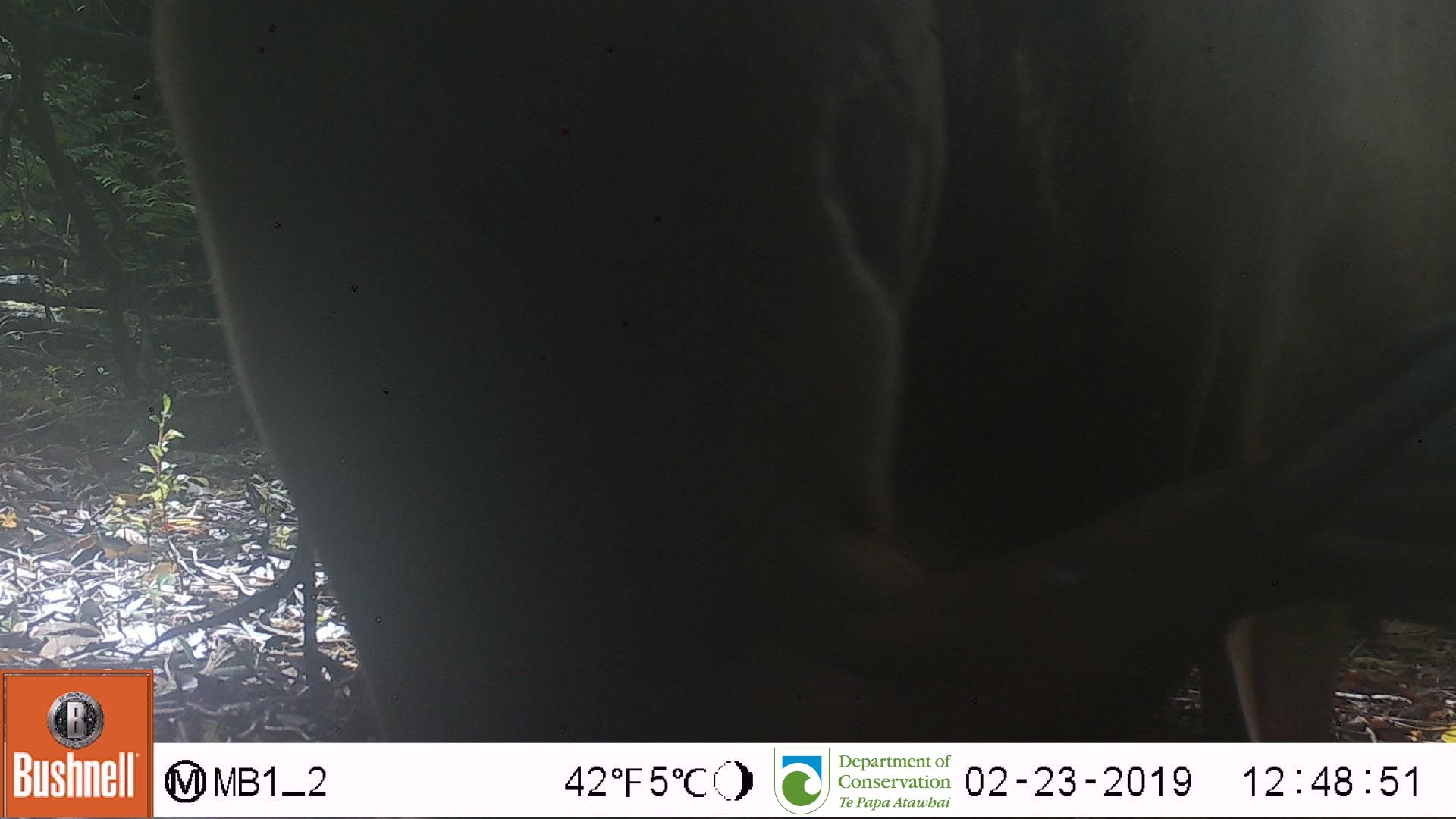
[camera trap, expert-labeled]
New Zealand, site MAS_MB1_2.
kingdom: Animalia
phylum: Chordata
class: Mammalia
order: Carnivora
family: Otariidae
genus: Phocarctos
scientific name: Phocarctos hookeri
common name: new zealand sea lion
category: sealion